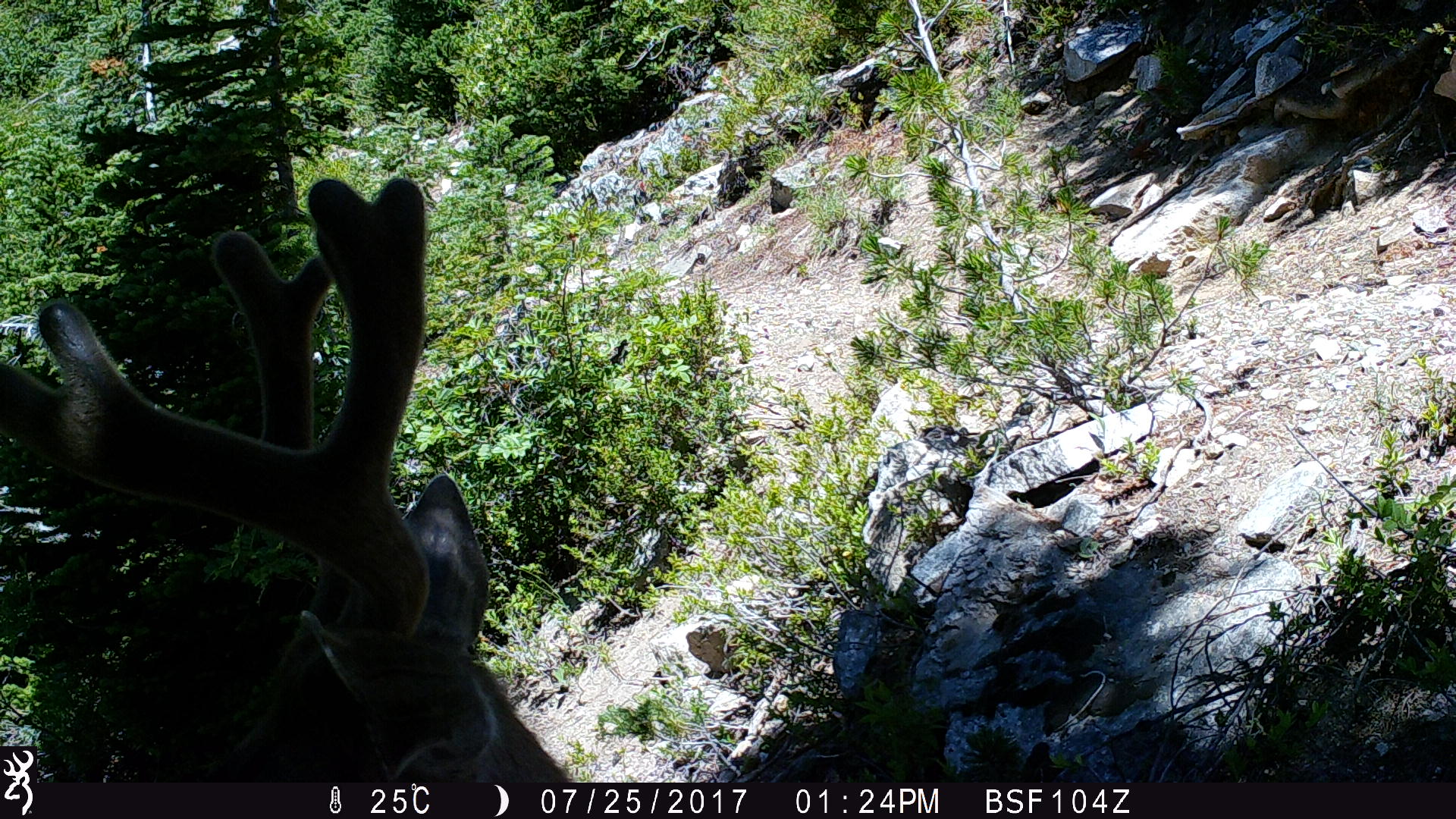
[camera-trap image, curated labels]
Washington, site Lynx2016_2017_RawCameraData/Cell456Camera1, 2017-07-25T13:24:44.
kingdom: Animalia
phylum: Chordata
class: Mammalia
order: Artiodactyla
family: Cervidae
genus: Odocoileus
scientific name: Odocoileus hemionus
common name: mule deer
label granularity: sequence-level